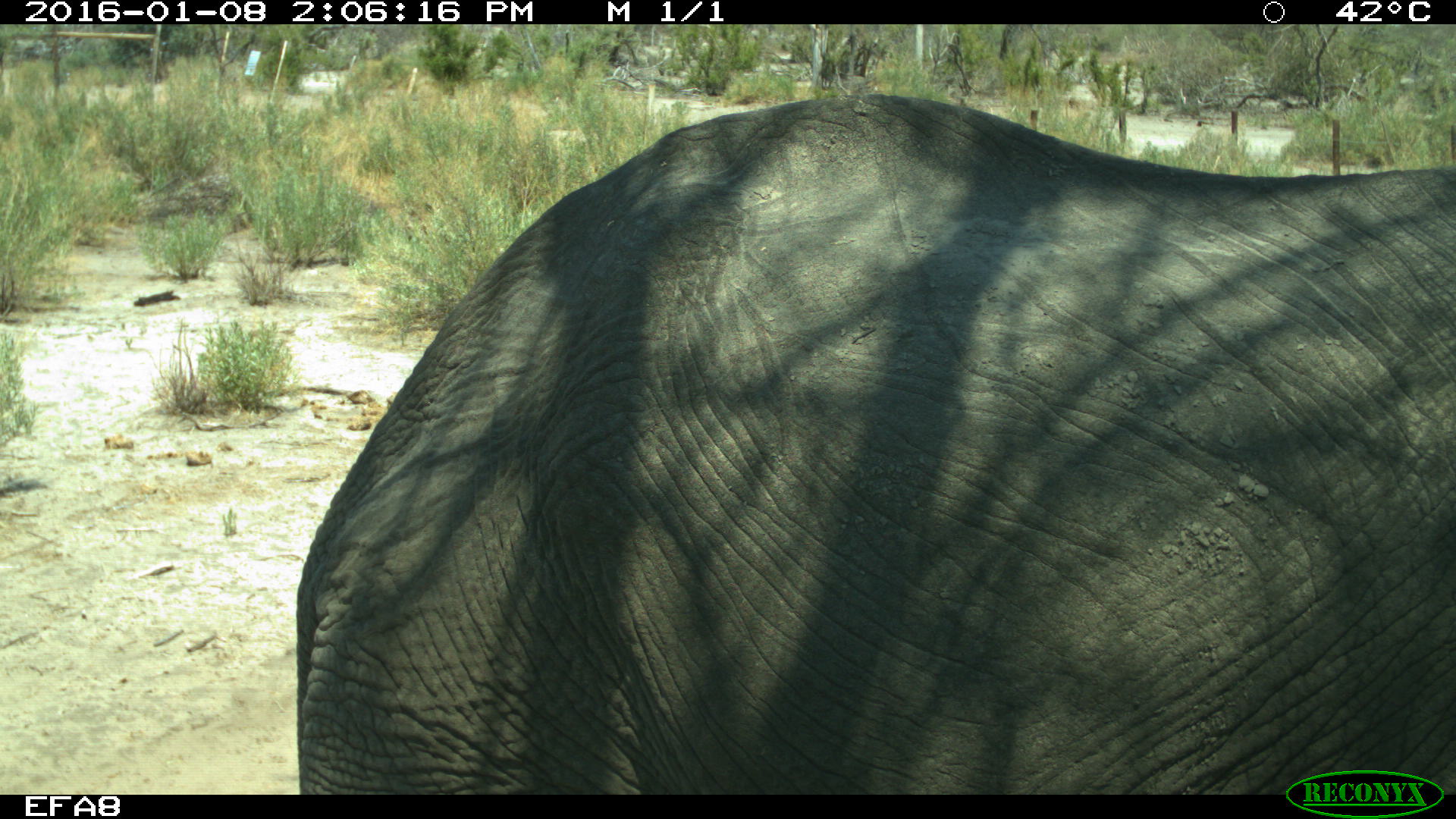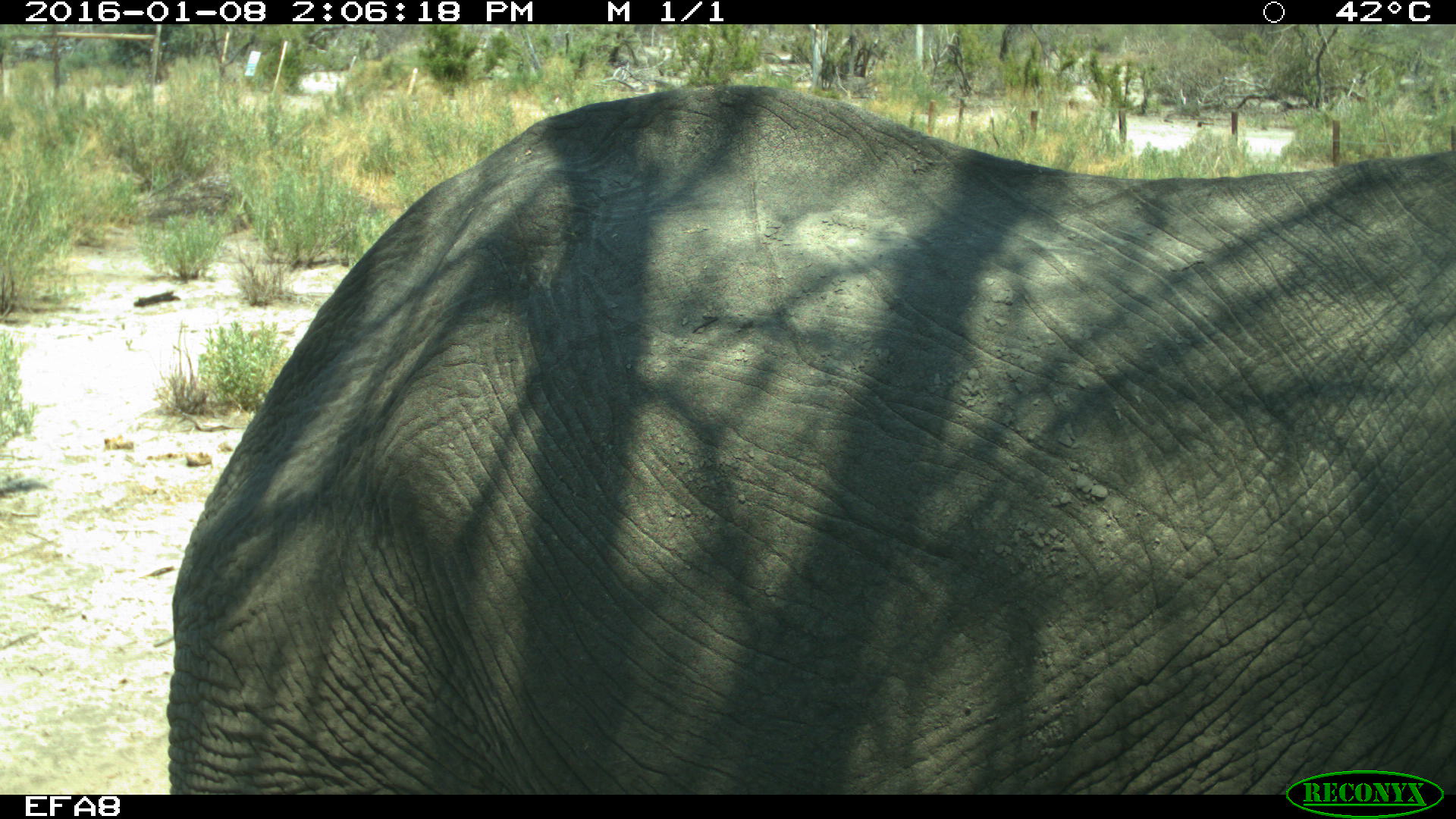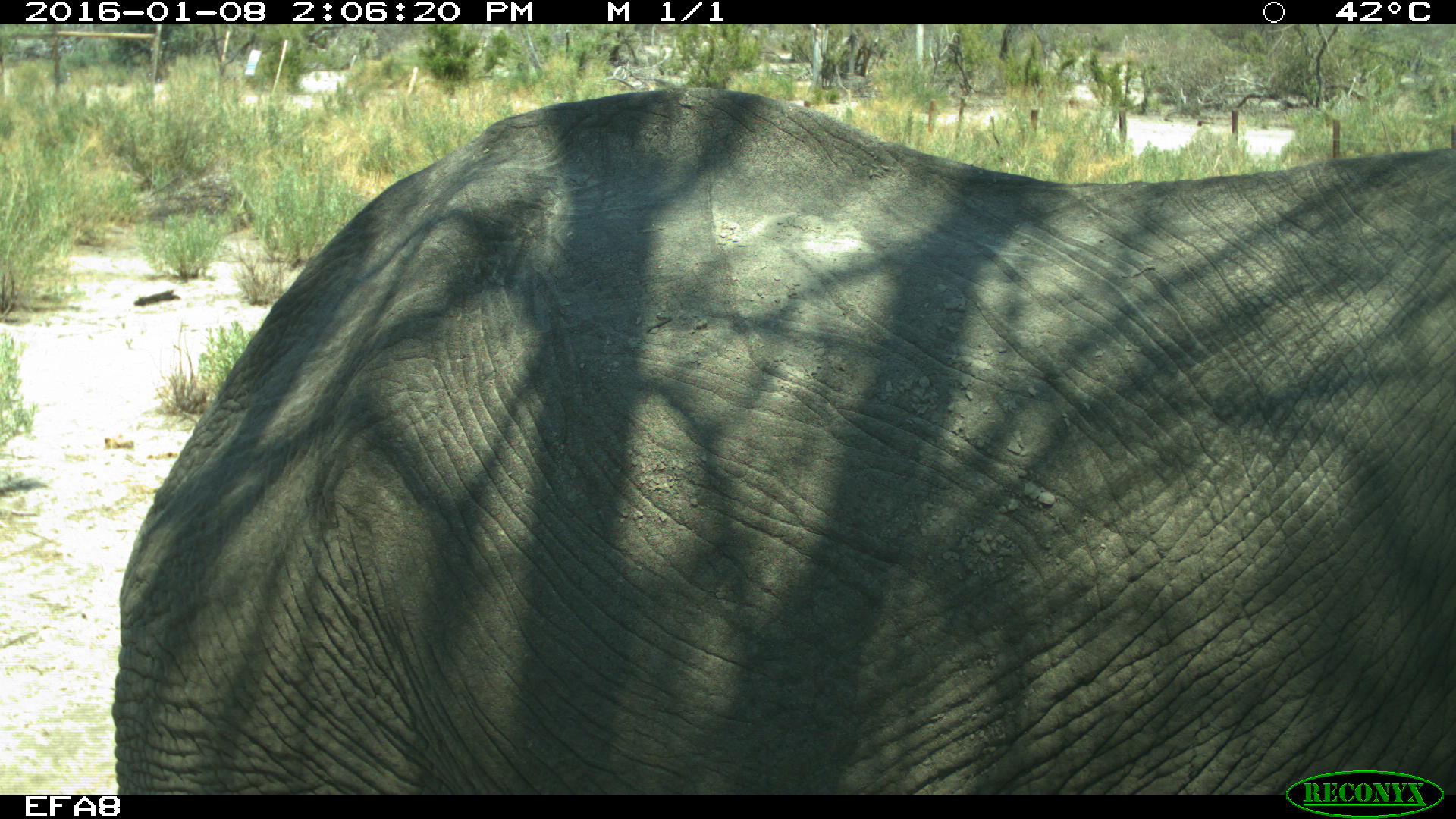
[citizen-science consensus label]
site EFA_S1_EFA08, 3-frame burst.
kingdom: Animalia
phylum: Chordata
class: Mammalia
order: Proboscidea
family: Elephantidae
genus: Loxodonta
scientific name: Loxodonta africana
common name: african bush elephant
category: elephant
Elephant (african bush elephant) (Loxodonta africana), count 1. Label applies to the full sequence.